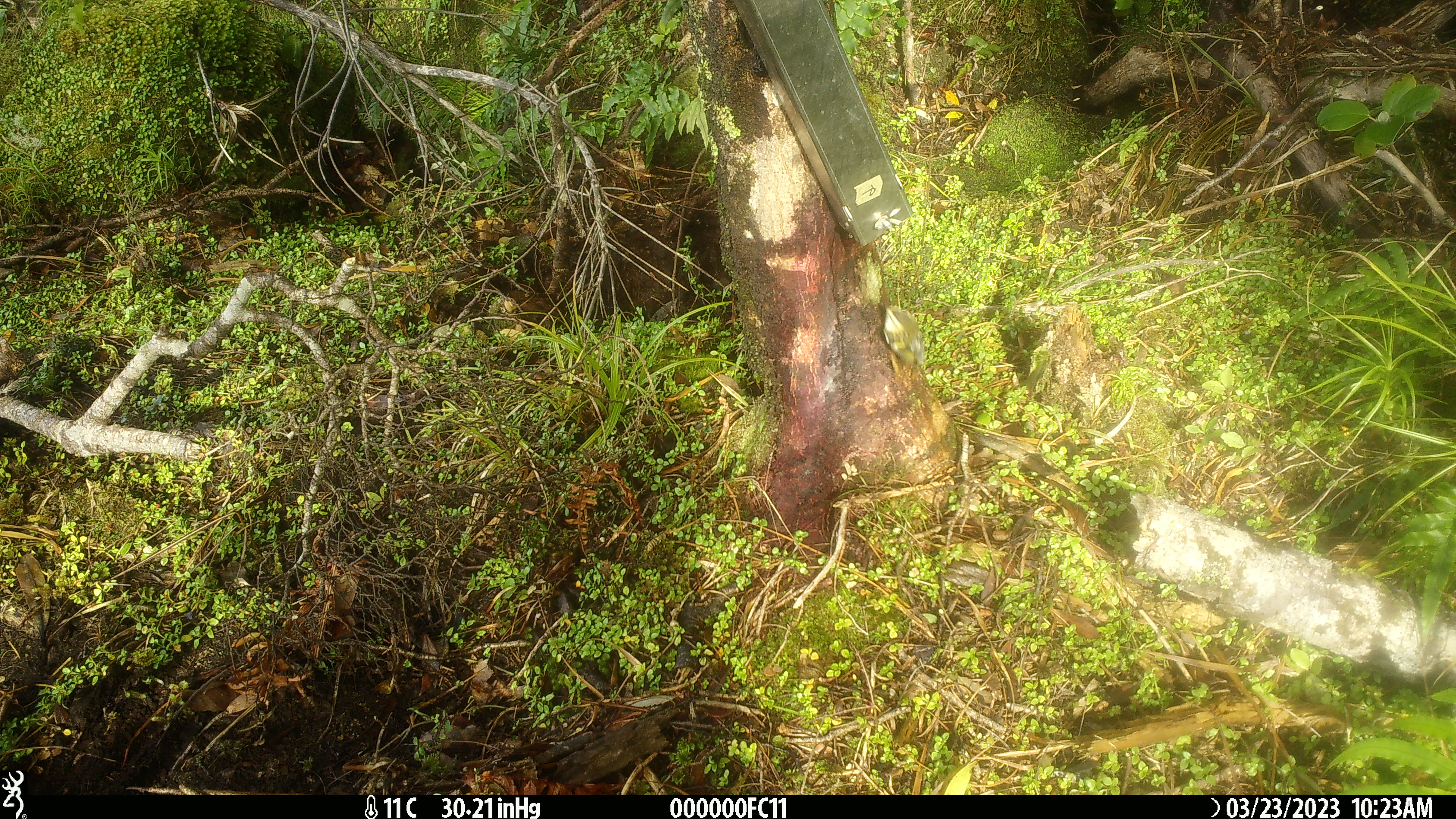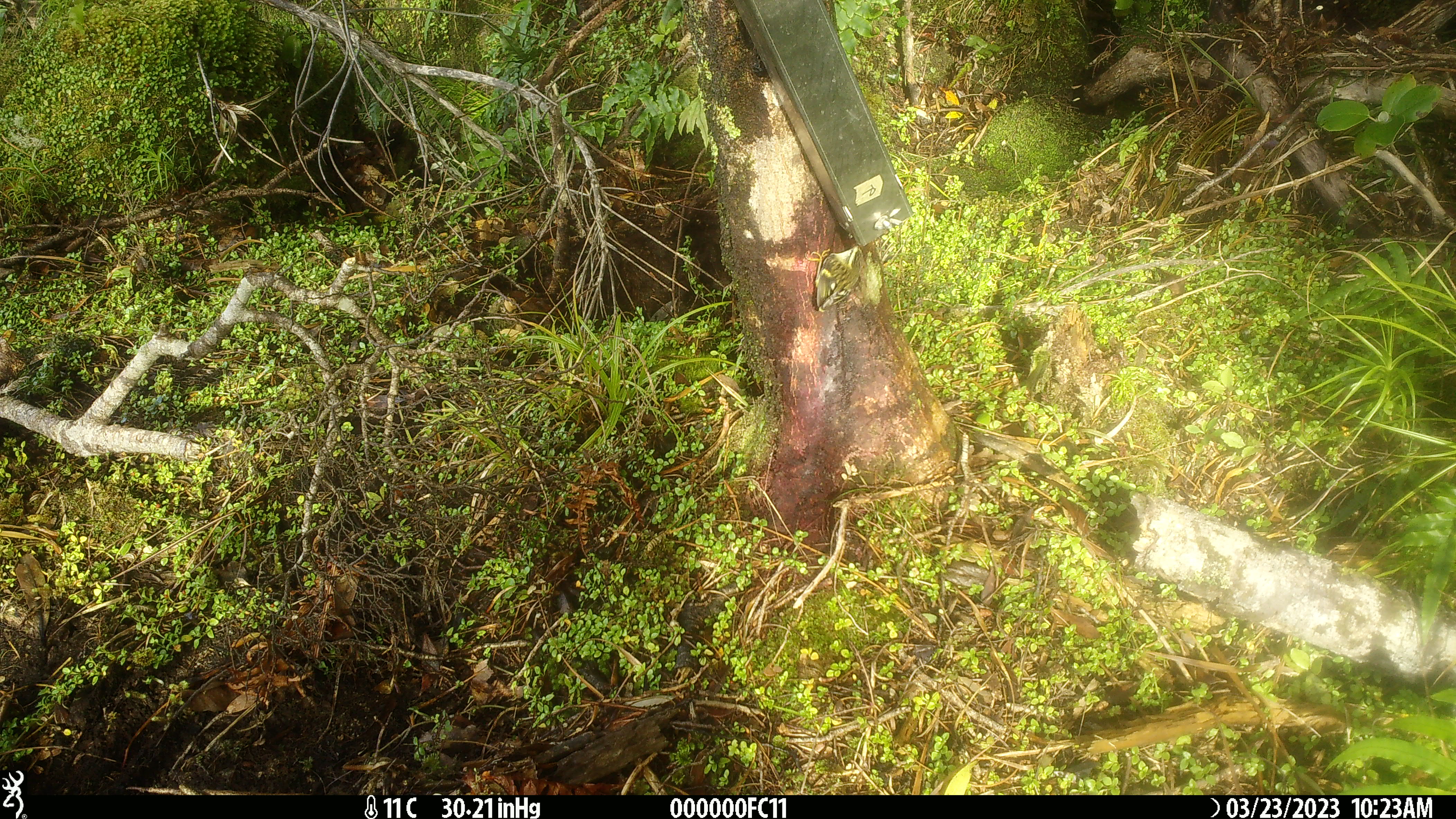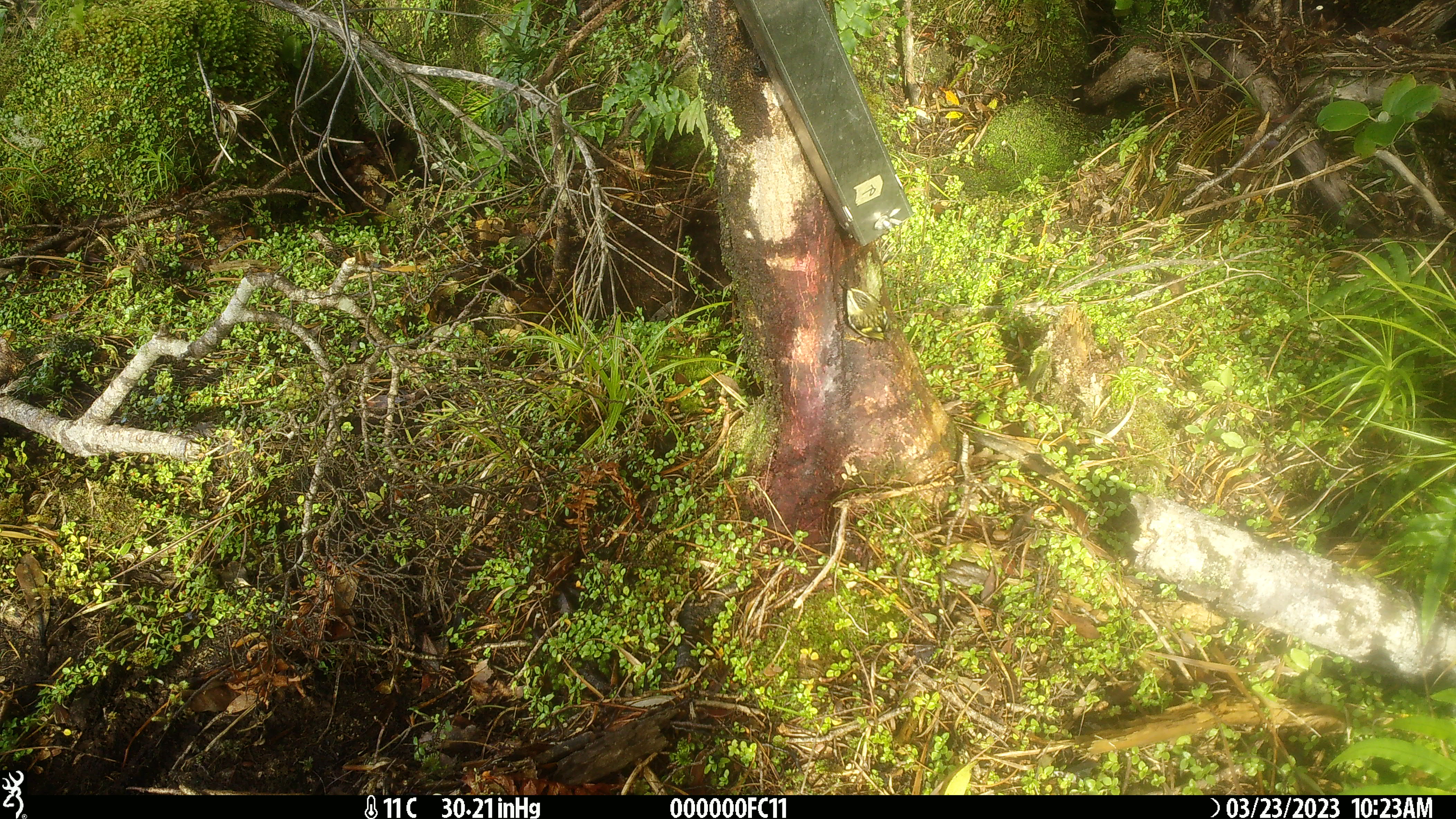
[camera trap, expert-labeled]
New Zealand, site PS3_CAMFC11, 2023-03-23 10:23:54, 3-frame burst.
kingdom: Animalia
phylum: Chordata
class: Aves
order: Passeriformes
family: Acanthisittidae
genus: Acanthisitta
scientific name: Acanthisitta chloris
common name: rifleman